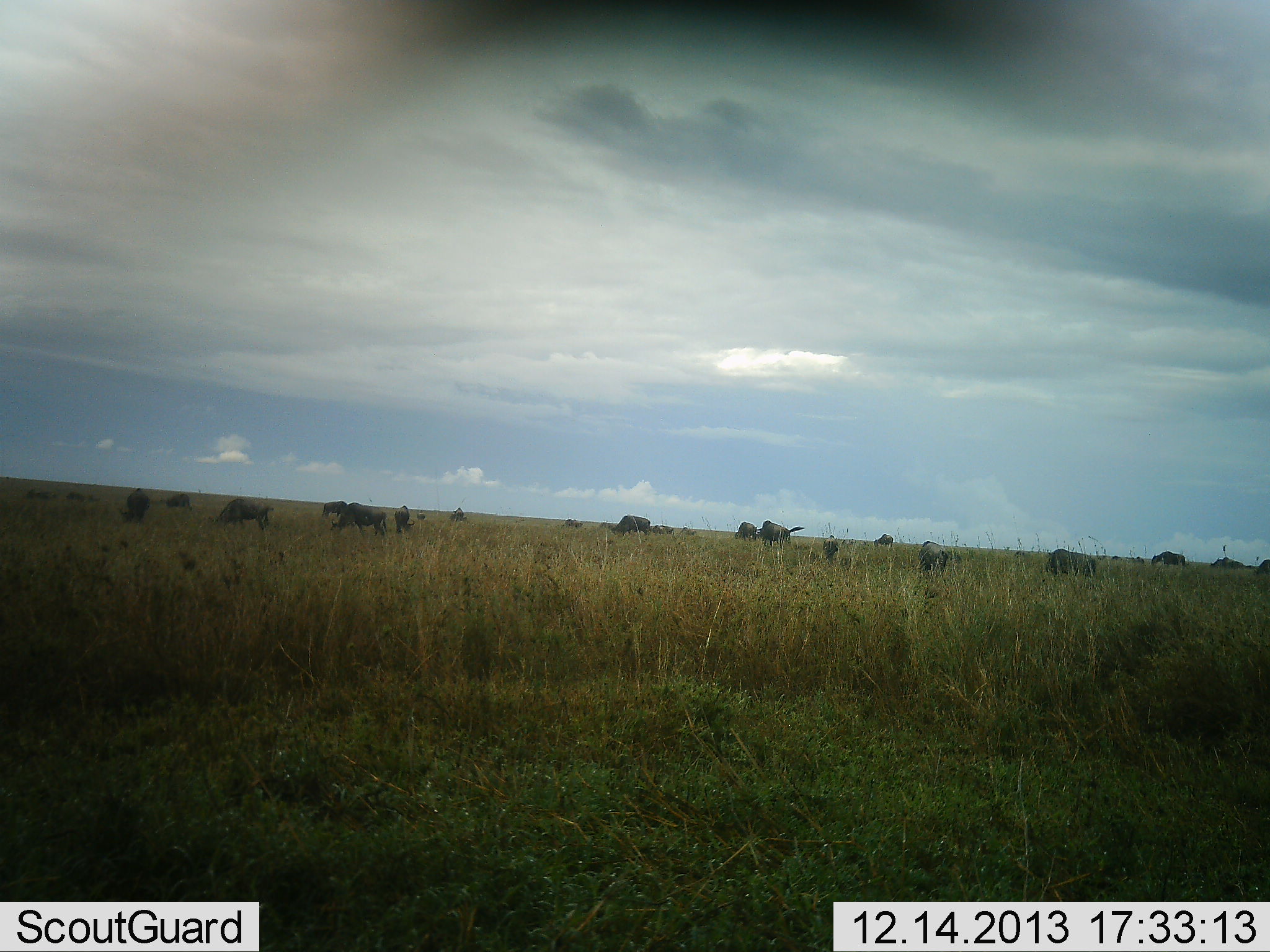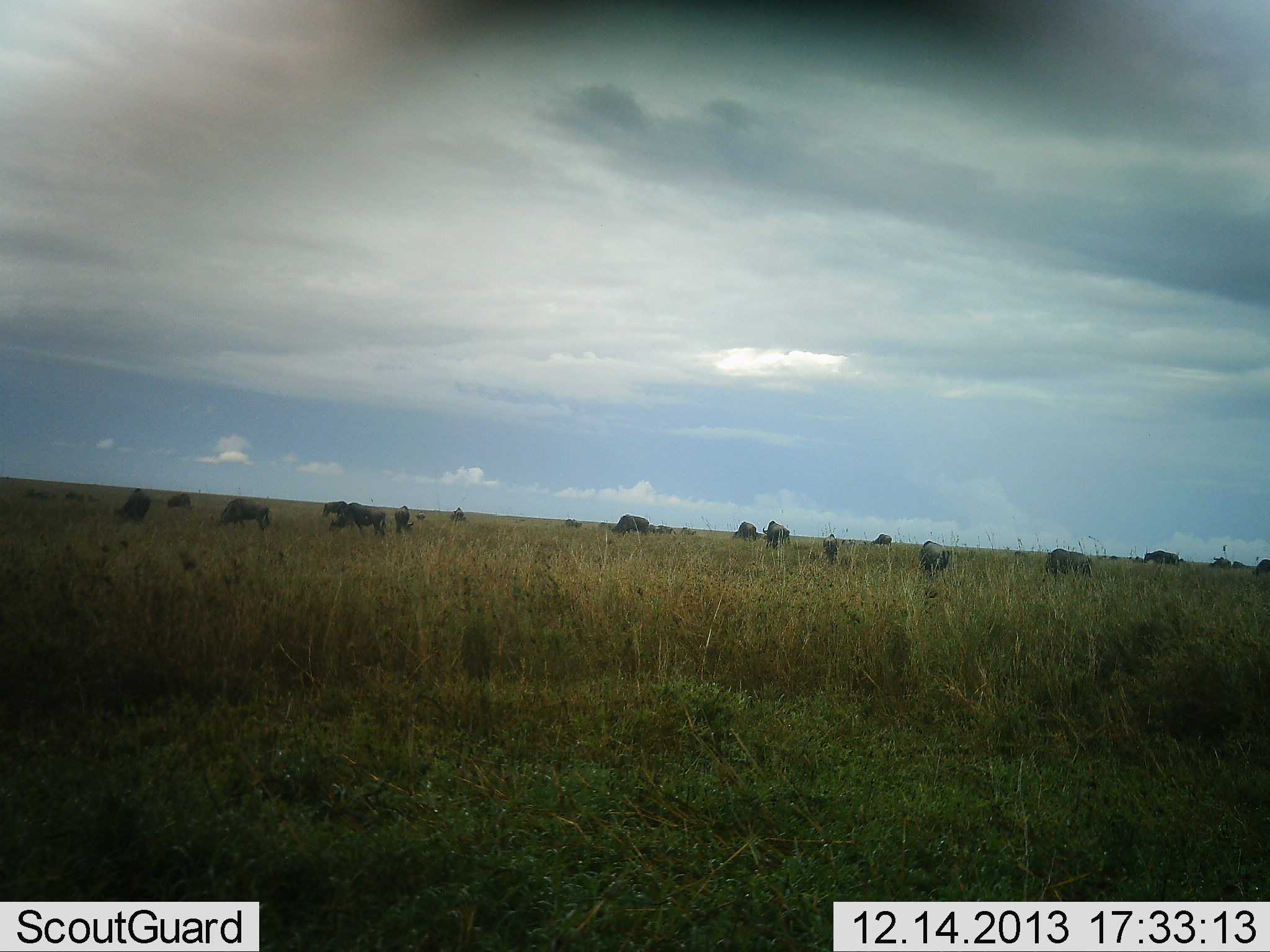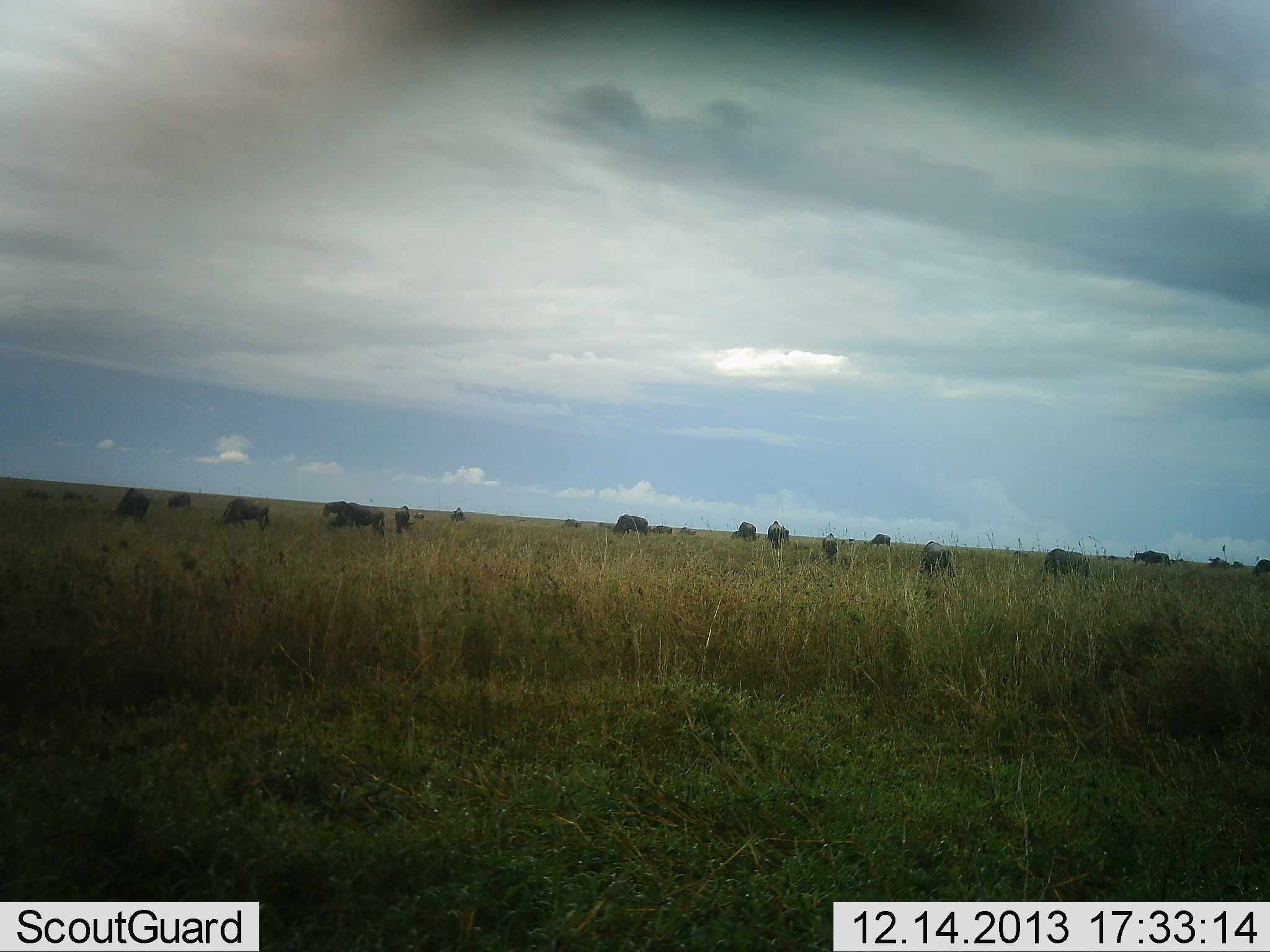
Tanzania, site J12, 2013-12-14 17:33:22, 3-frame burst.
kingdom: Animalia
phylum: Chordata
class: Mammalia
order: Artiodactyla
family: Bovidae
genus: Connochaetes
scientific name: Connochaetes taurinus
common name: blue wildebeest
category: wildebeest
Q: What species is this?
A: Wildebeest (blue wildebeest) (Connochaetes taurinus).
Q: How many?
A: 11-50.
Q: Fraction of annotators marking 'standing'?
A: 40%.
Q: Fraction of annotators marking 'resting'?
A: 0%.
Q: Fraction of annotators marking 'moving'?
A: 20%.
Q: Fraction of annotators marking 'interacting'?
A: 10%.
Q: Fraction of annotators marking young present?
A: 0%.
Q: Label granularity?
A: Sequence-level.